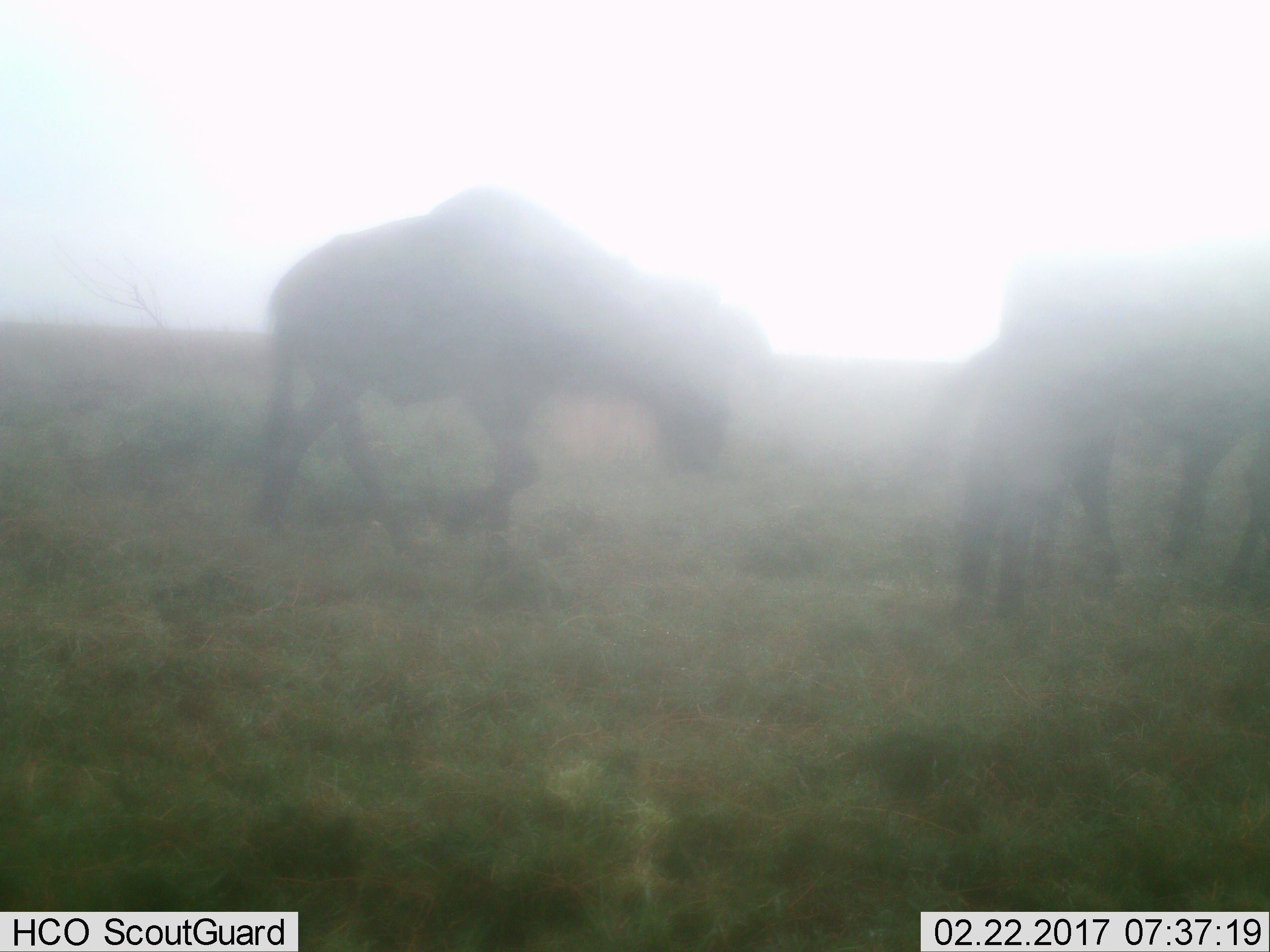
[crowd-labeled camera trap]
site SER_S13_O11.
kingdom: Animalia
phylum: Chordata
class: Mammalia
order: Artiodactyla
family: Bovidae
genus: Connochaetes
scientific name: Connochaetes taurinus taurinus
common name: blue wildebeest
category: wildebeestblue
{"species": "wildebeestblue (blue wildebeest) (Connochaetes taurinus taurinus)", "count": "2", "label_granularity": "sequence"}